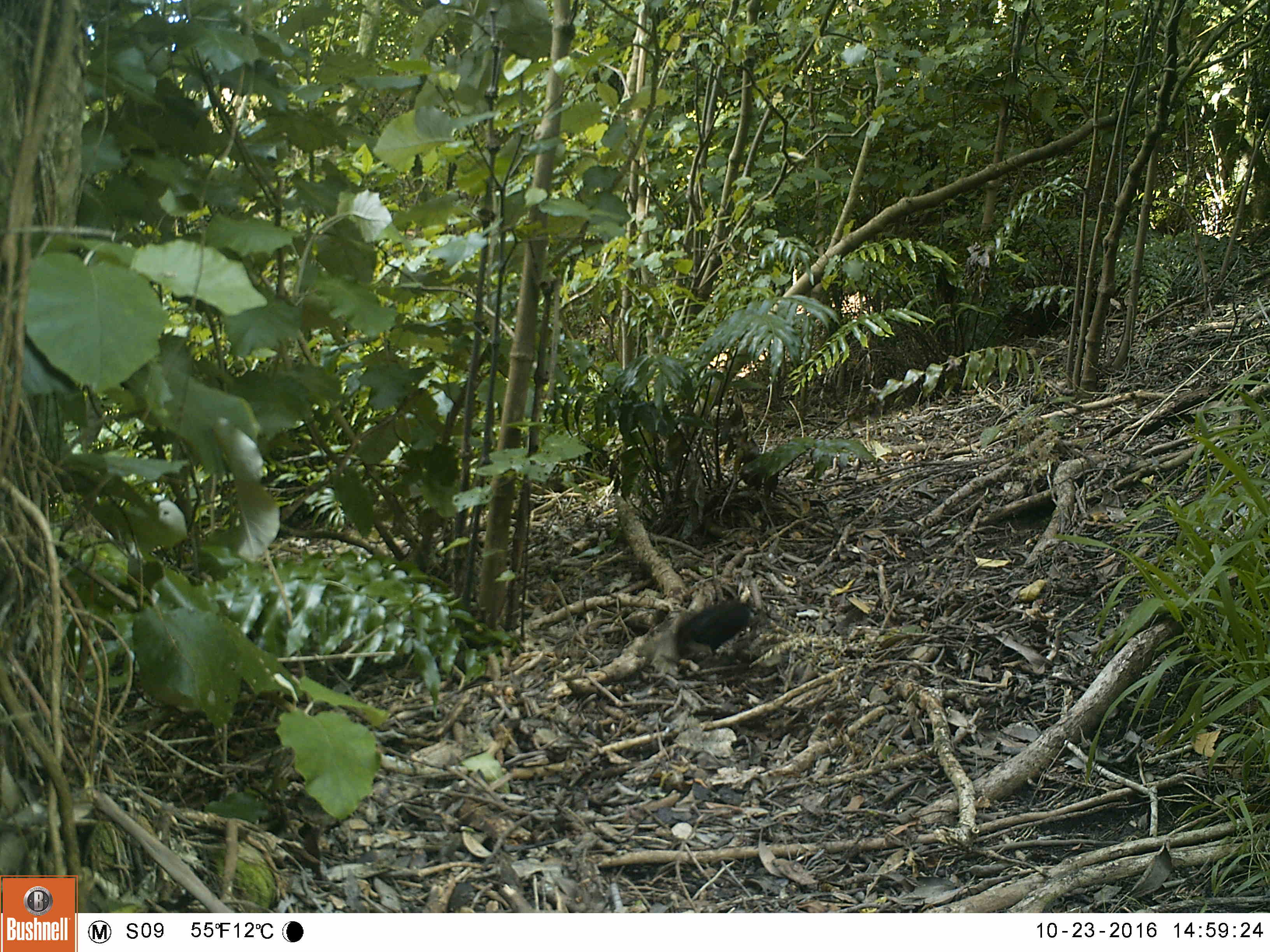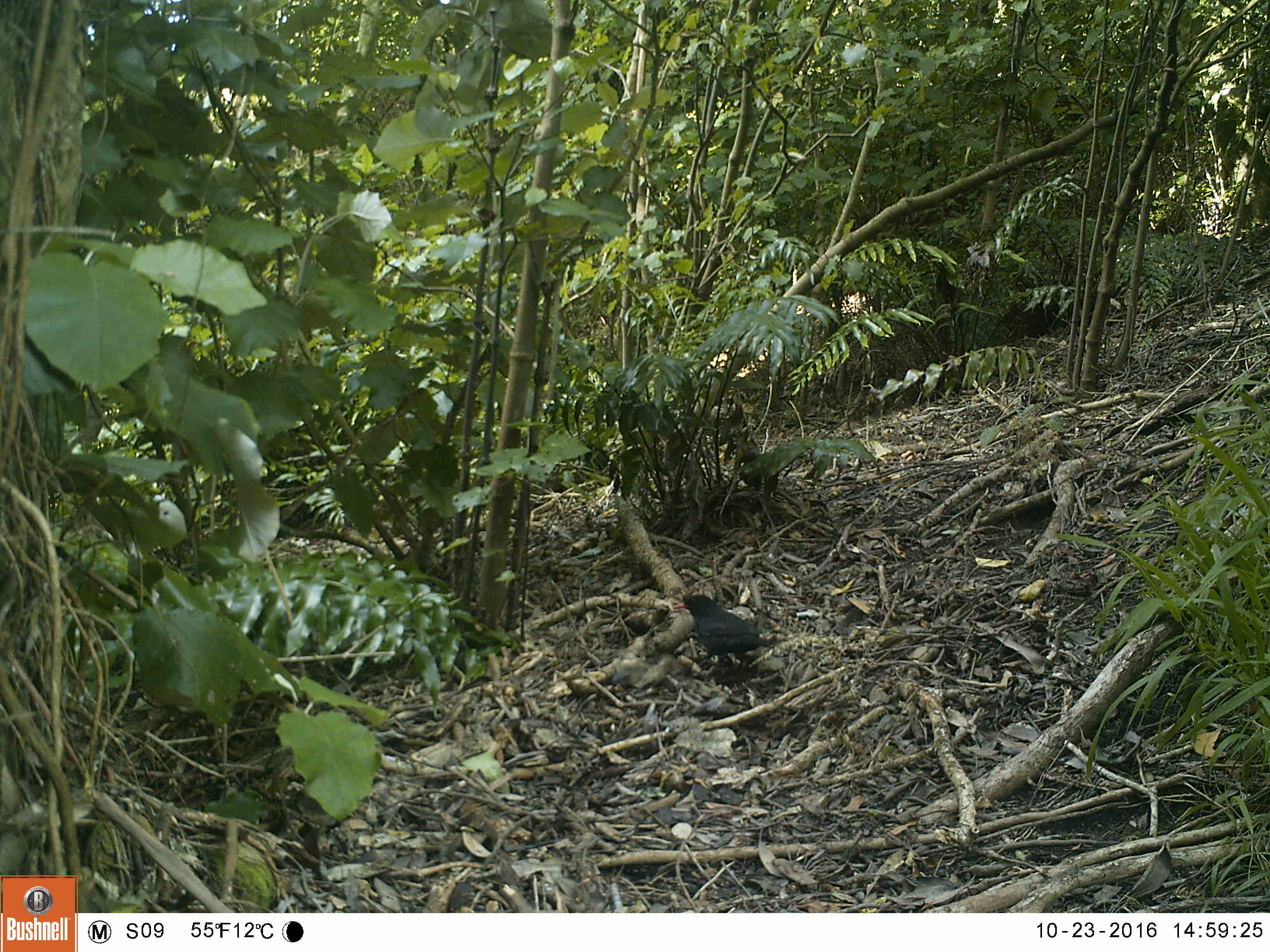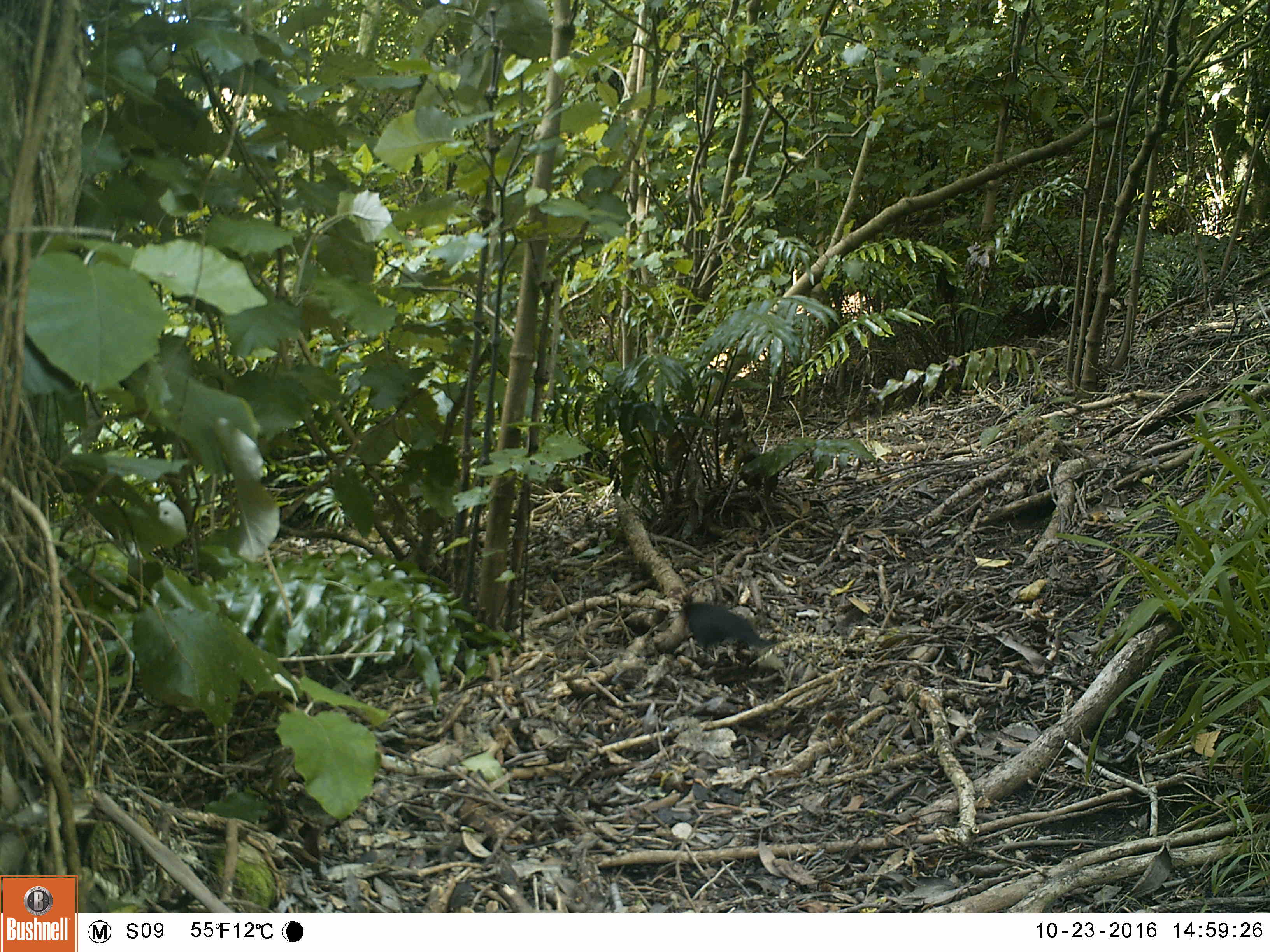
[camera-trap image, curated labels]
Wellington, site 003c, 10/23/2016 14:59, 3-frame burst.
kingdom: Animalia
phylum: Chordata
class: Aves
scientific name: Aves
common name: bird